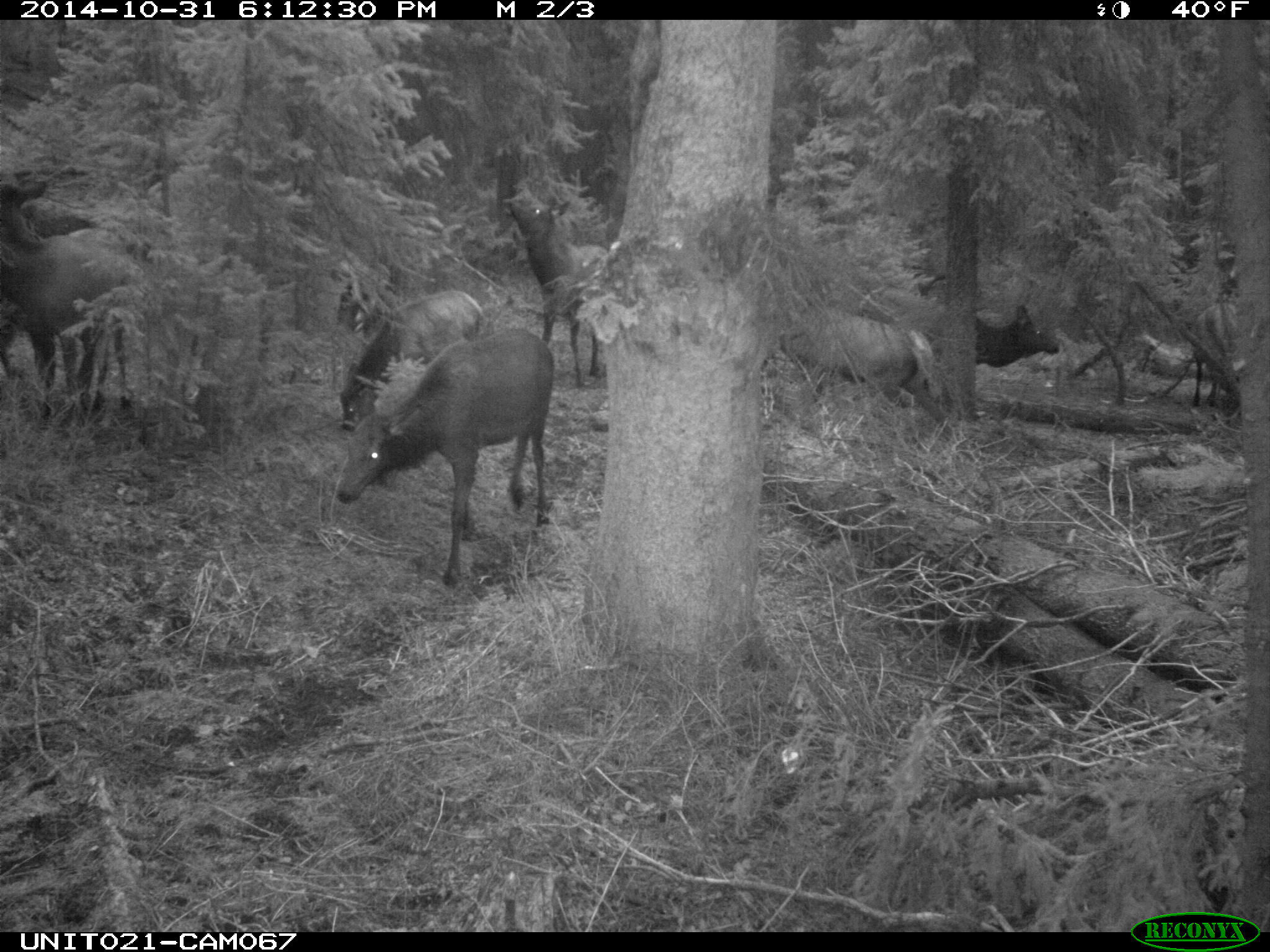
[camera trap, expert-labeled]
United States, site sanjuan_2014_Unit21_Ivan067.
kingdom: Animalia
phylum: Chordata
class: Mammalia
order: Artiodactyla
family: Cervidae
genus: Cervus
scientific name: Cervus elaphus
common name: red deer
Cervus elaphus (red deer).